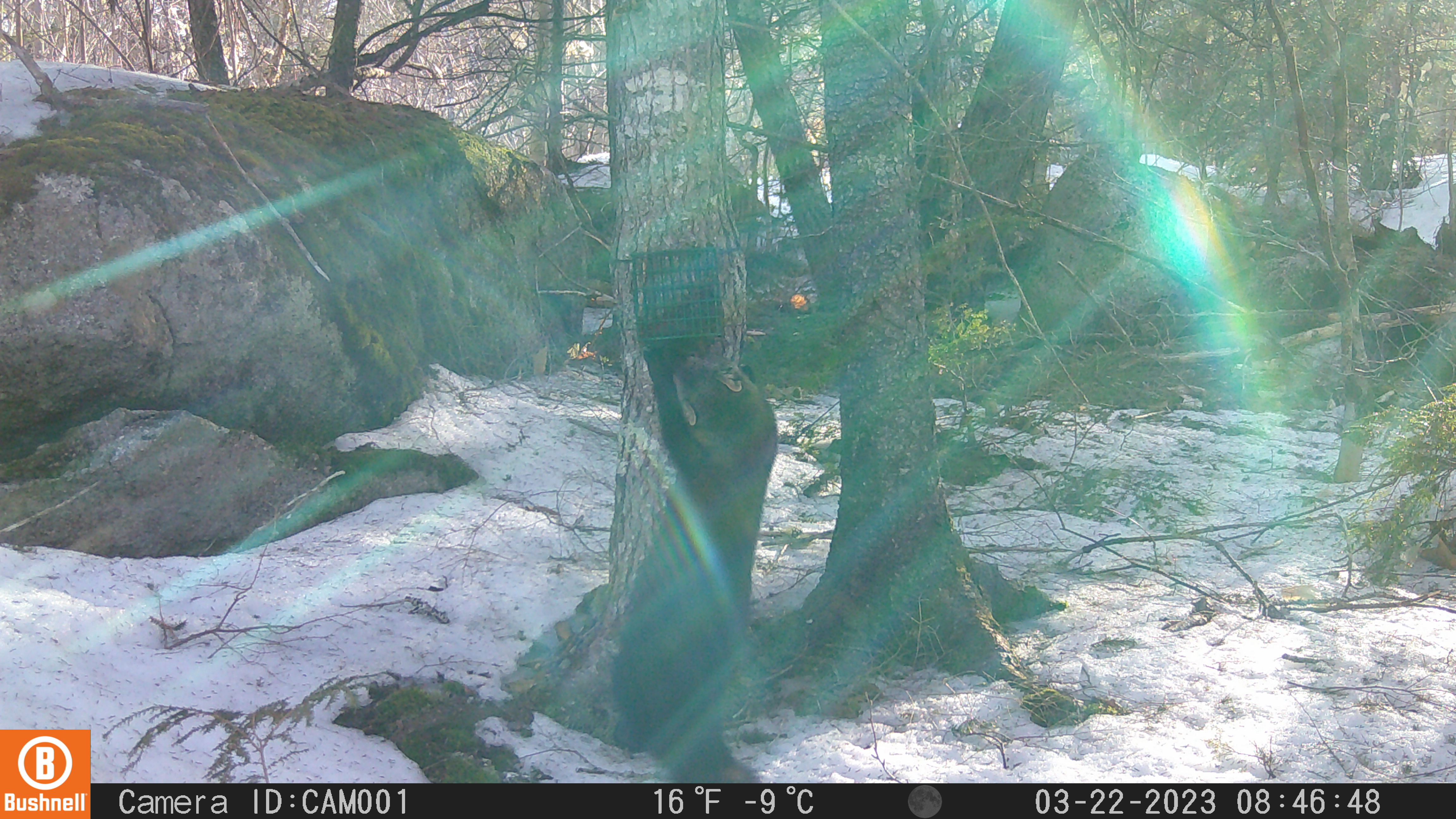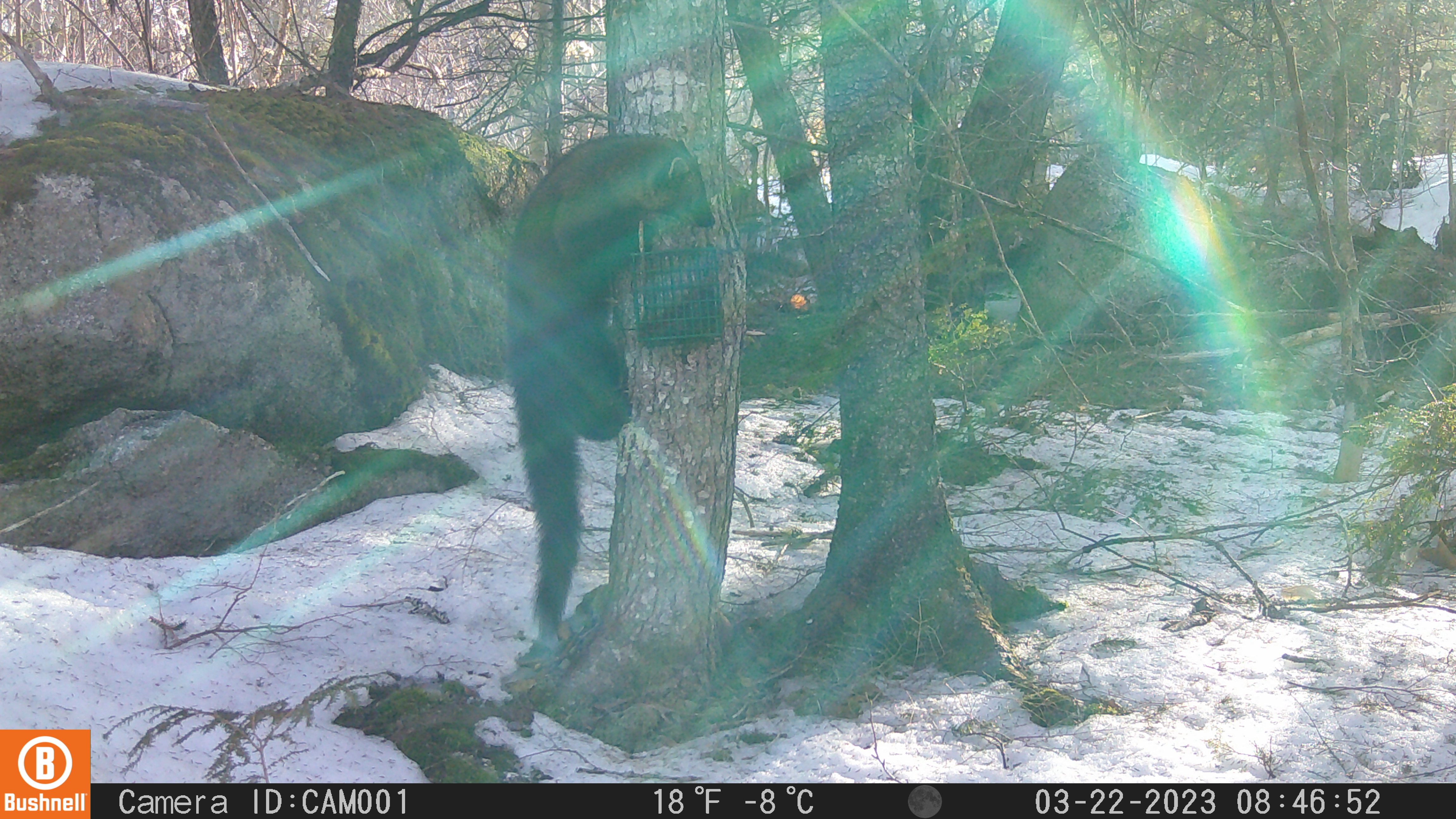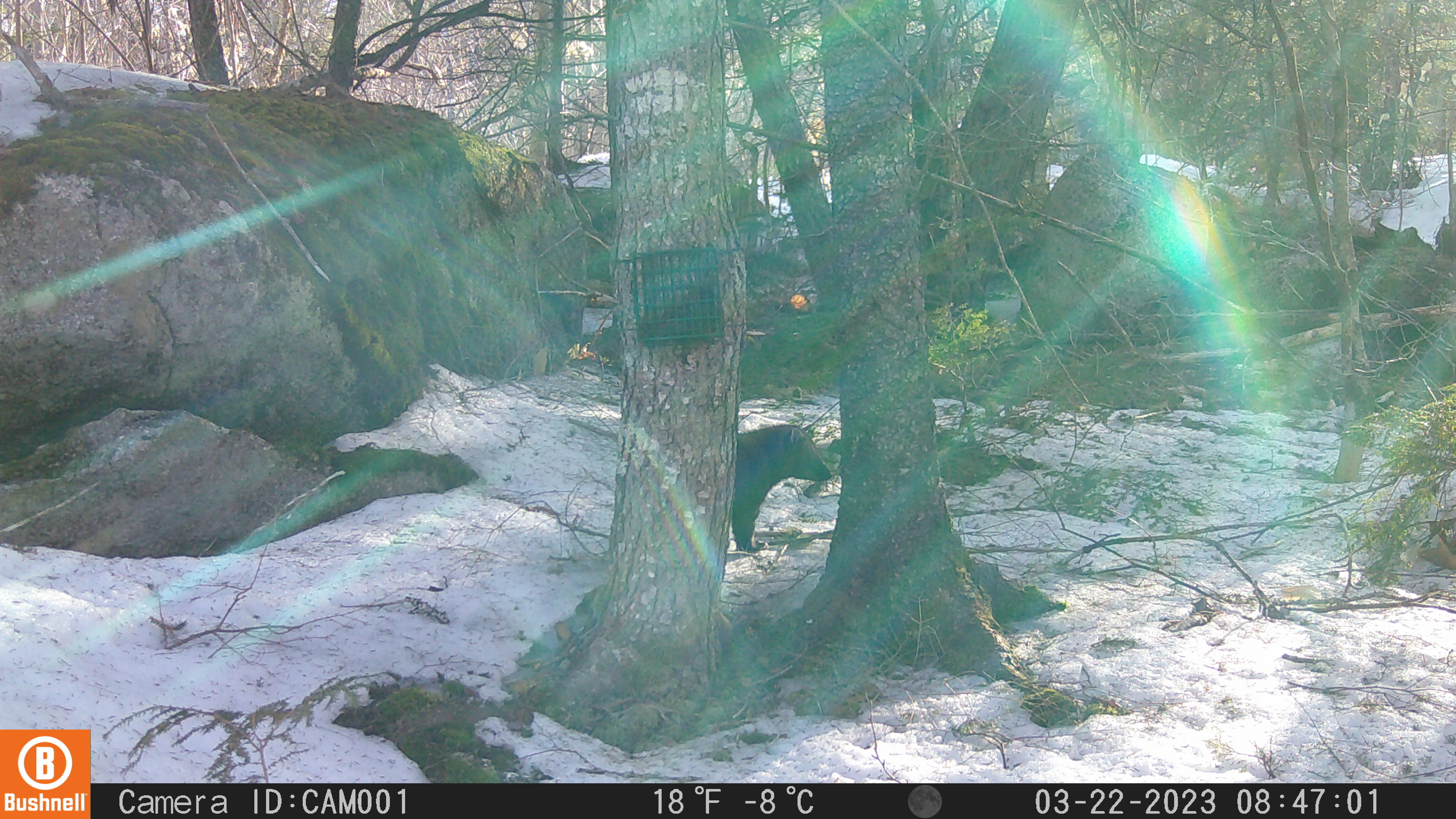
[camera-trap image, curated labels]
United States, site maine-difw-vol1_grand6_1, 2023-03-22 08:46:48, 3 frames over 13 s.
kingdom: Animalia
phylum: Chordata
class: Mammalia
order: Carnivora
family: Mustelidae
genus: Pekania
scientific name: Pekania pennanti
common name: fisher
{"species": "fisher (Pekania pennanti)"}